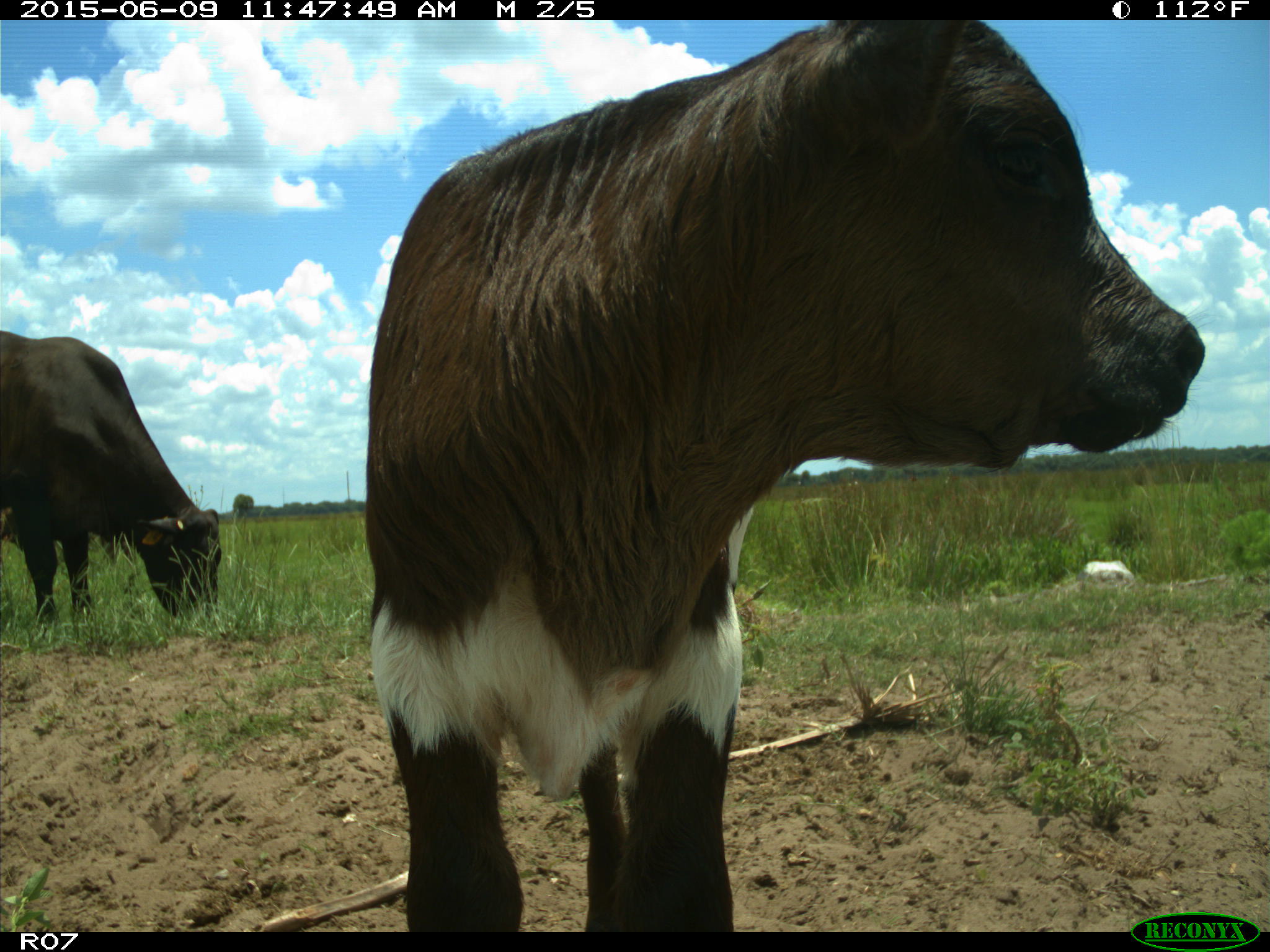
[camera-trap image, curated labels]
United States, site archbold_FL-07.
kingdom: Animalia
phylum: Chordata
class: Mammalia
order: Artiodactyla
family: Bovidae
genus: Bos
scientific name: Bos taurus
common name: domestic cow